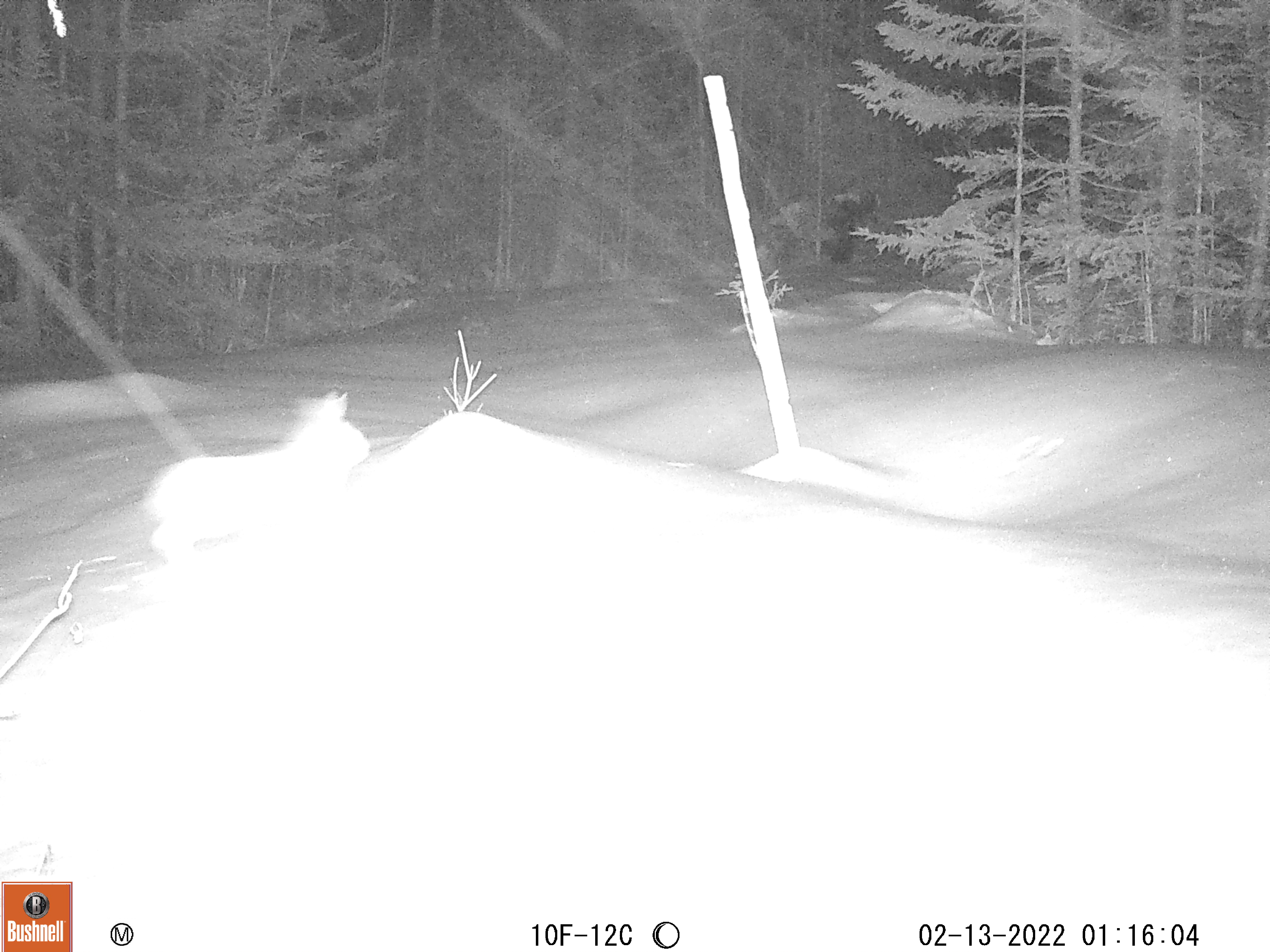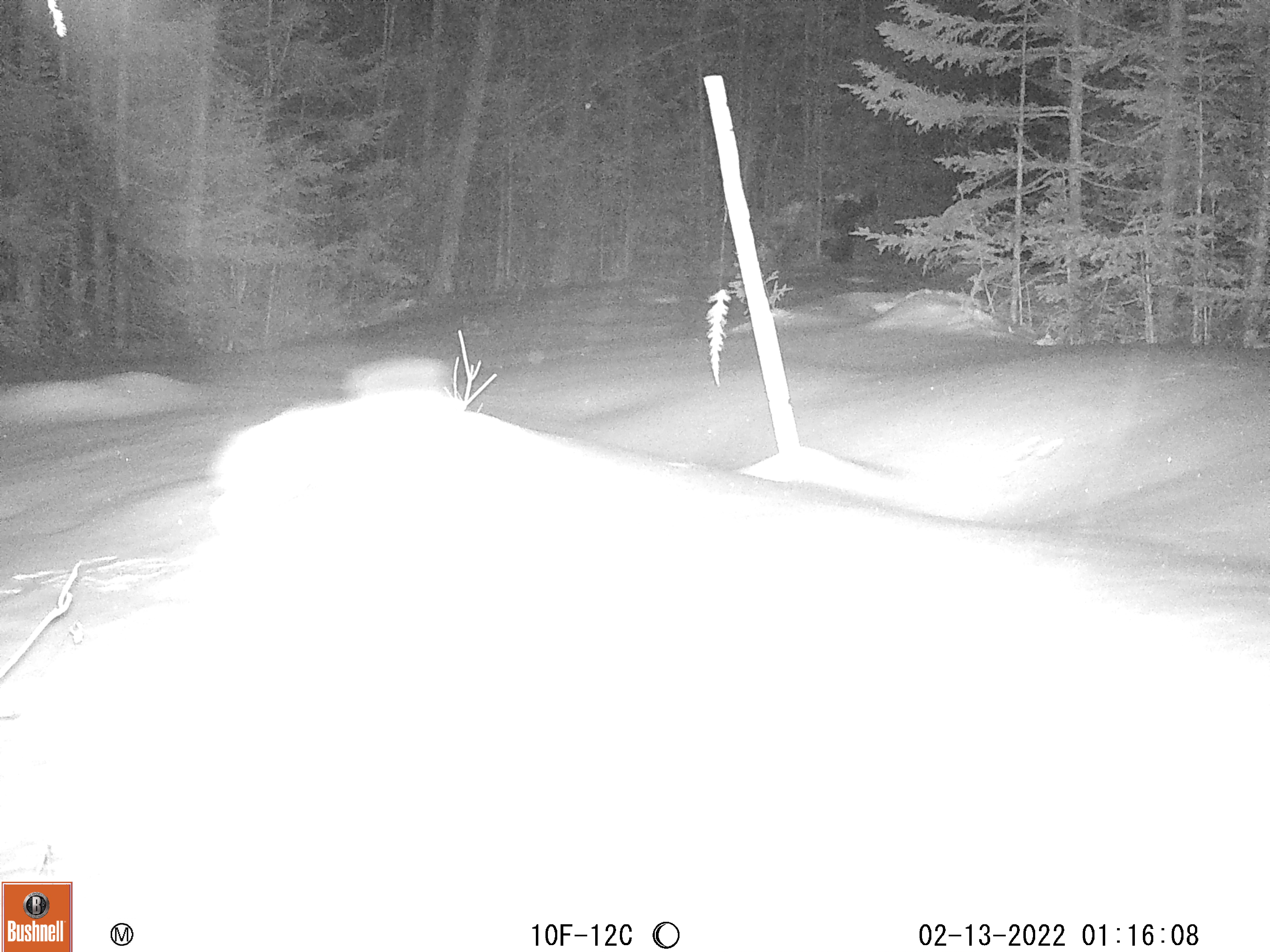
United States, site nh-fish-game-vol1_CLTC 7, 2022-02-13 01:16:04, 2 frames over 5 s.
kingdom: Animalia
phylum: Chordata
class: Mammalia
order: Lagomorpha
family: Leporidae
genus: Lepus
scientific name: Lepus americanus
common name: snowshoe hare